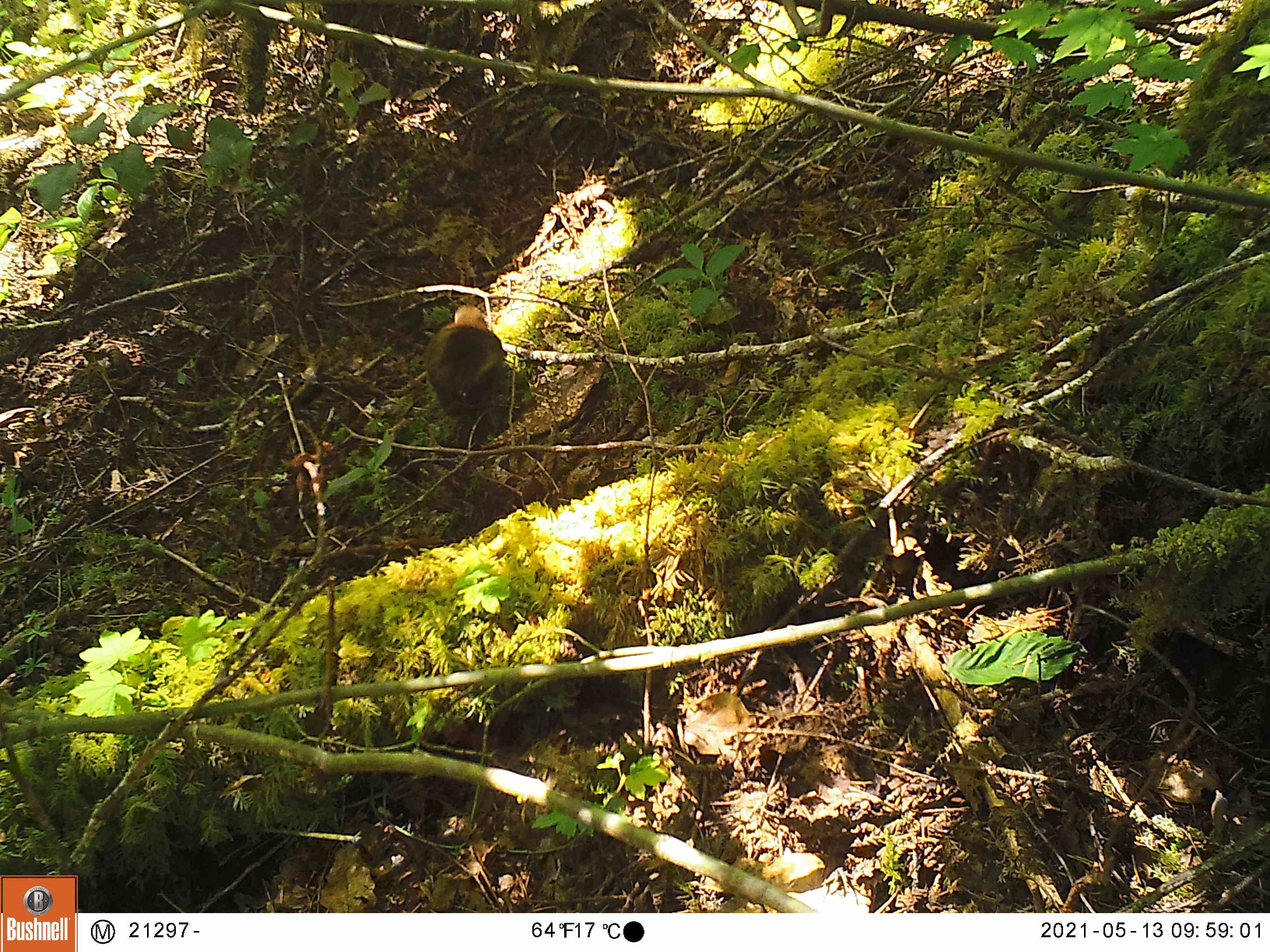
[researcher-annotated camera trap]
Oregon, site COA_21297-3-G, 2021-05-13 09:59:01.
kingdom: Animalia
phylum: Chordata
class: Mammalia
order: Rodentia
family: Sciuridae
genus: Tamiasciurus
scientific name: Tamiasciurus douglasii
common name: douglas squirrel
Douglas squirrel (Tamiasciurus douglasii).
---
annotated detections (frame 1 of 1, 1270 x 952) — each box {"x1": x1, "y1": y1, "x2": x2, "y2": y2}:
douglas squirrel: {"x1": 419, "y1": 296, "x2": 506, "y2": 426}